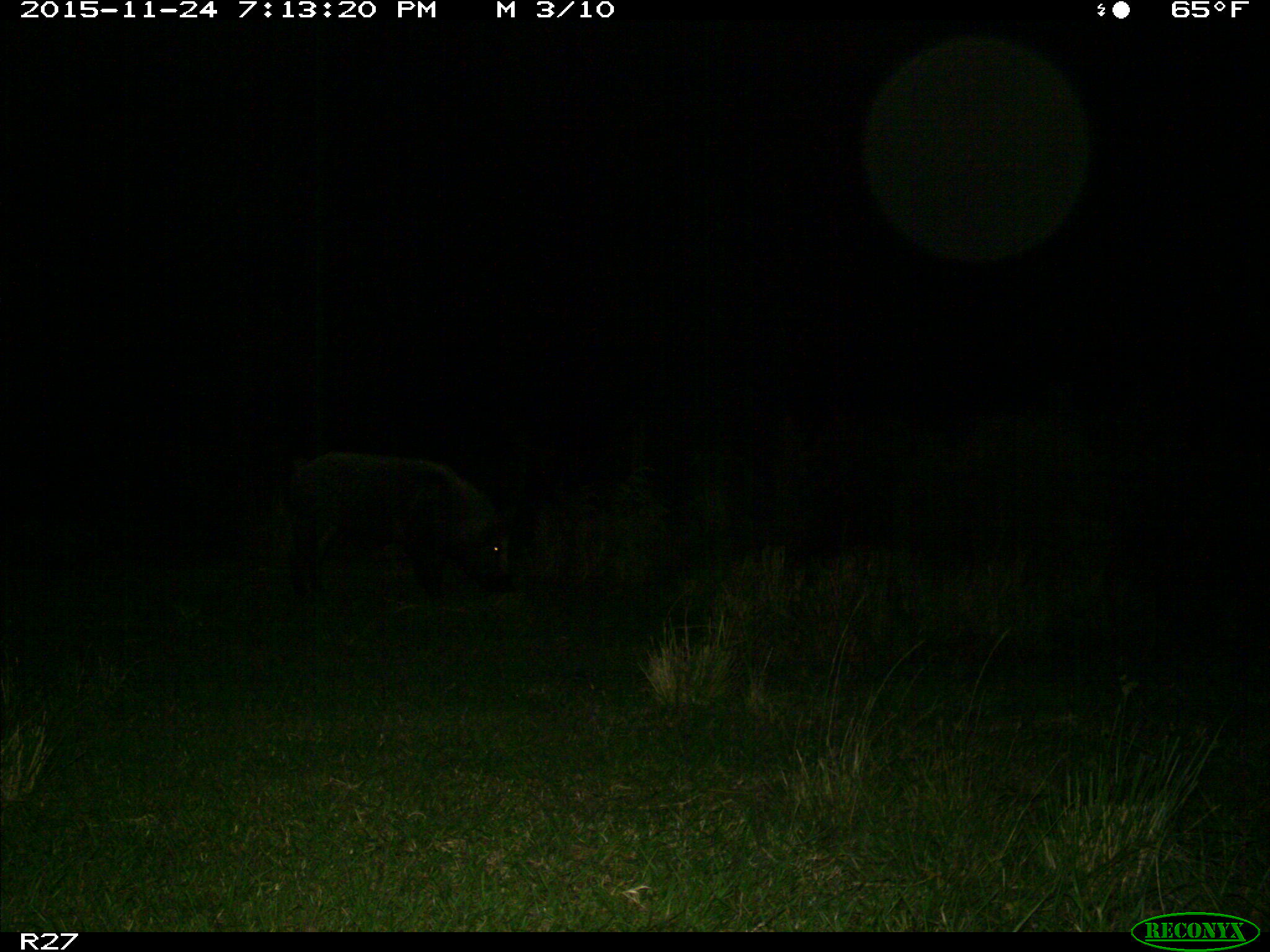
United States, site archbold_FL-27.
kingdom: Animalia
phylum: Chordata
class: Mammalia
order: Artiodactyla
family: Suidae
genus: Sus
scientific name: Sus scrofa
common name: wild boar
Sus scrofa (wild boar).